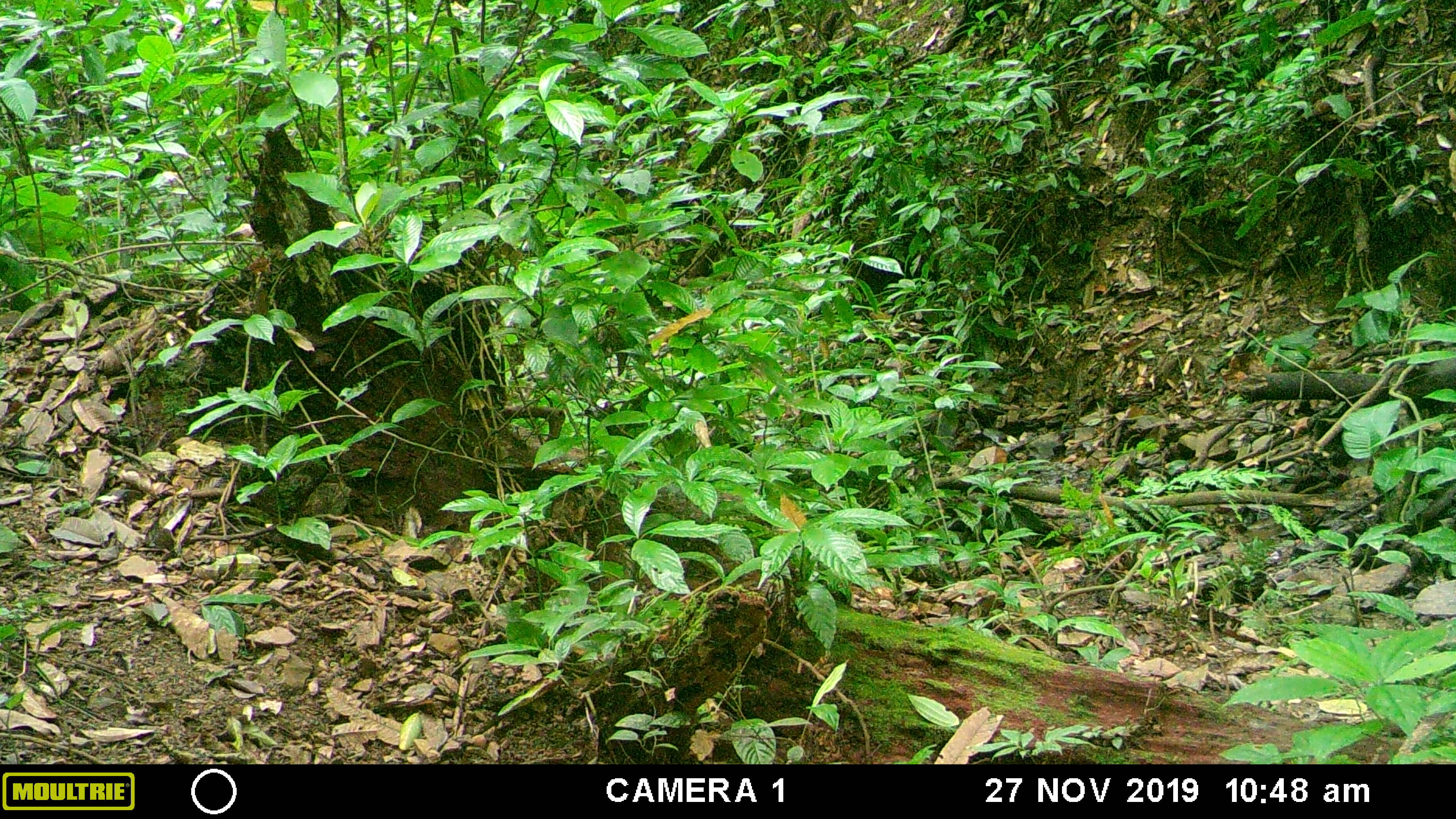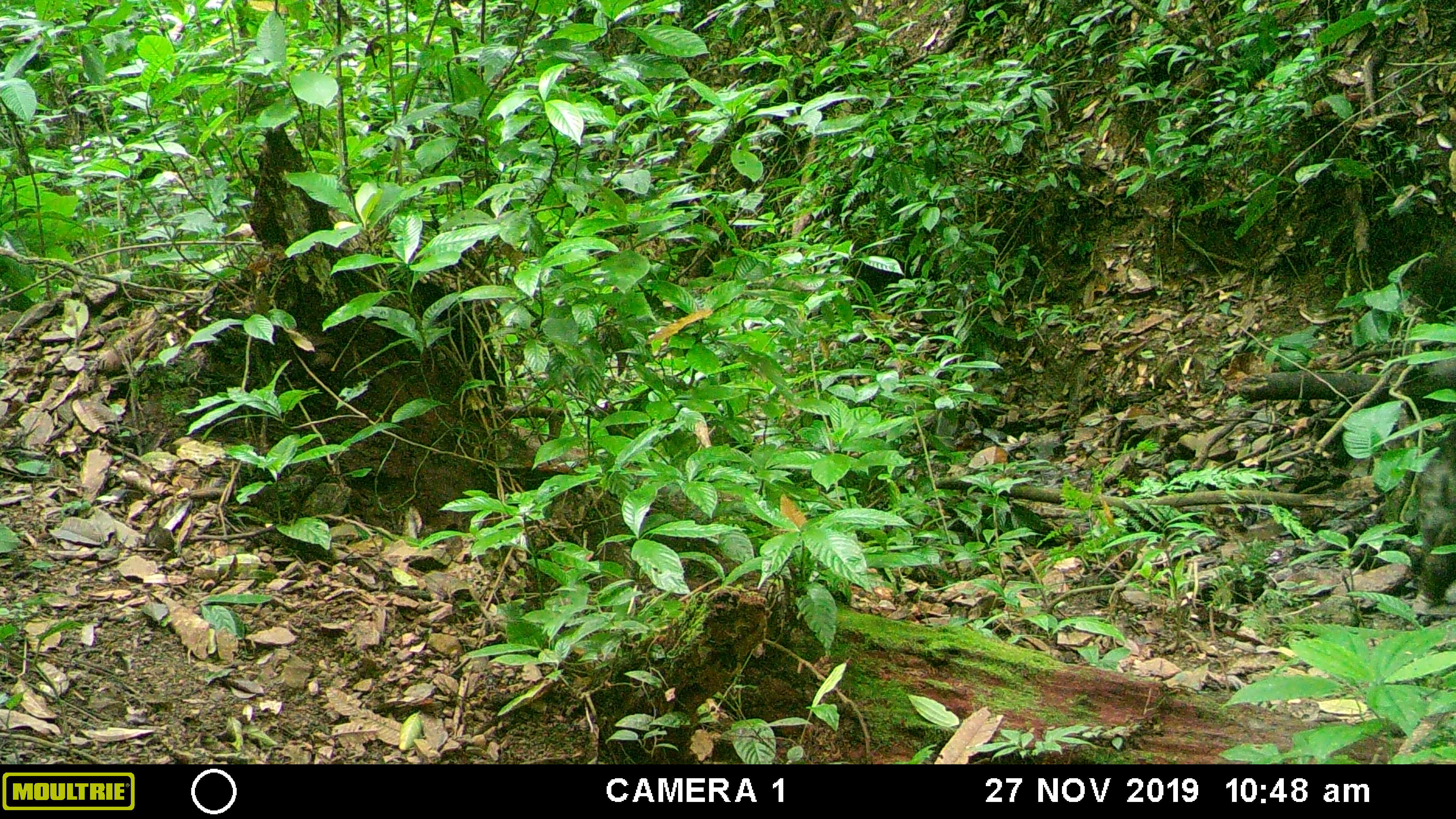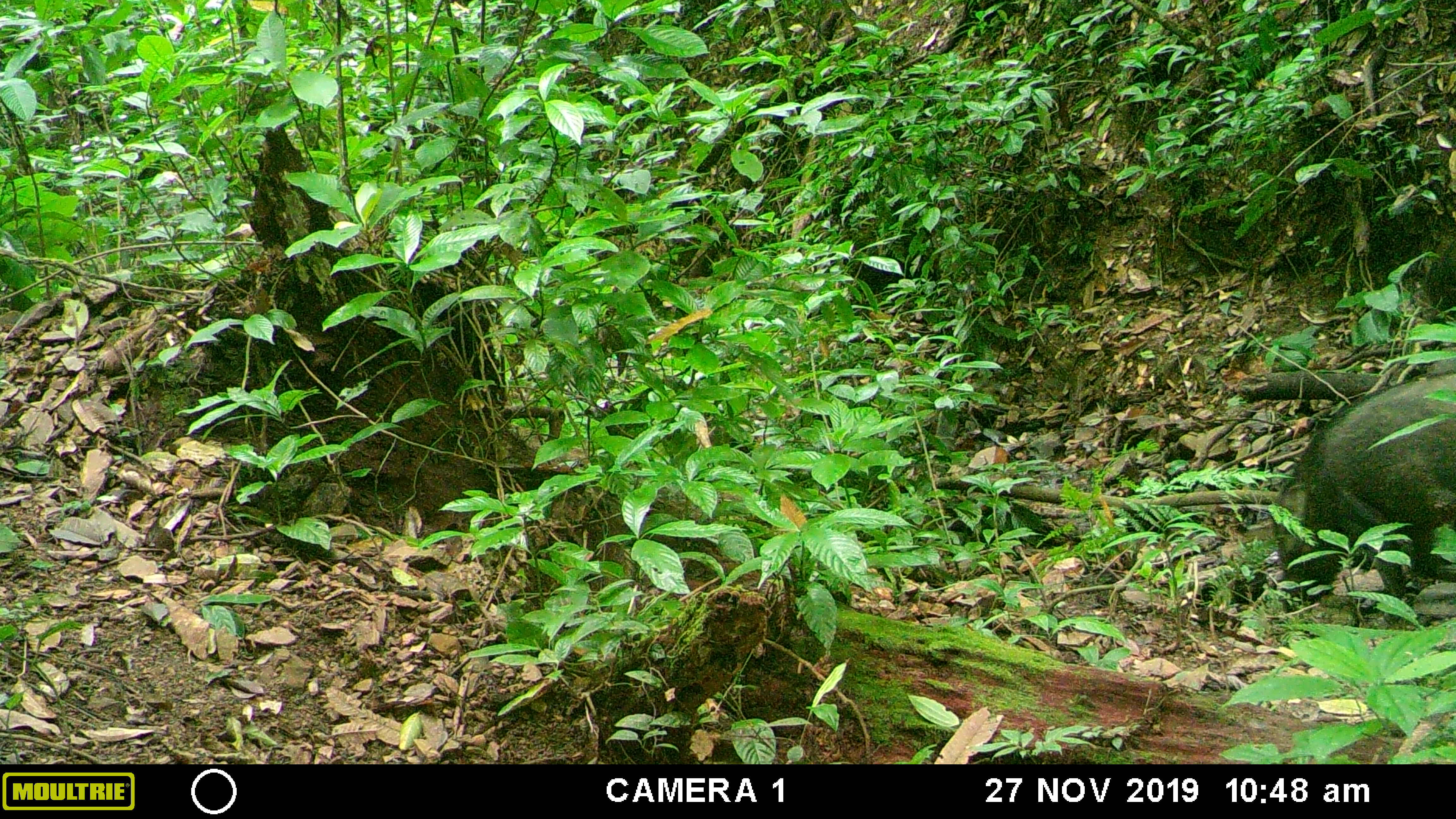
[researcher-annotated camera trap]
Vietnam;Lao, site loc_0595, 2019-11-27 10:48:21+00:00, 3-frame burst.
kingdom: Animalia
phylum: Chordata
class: Mammalia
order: Artiodactyla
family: Suidae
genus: Sus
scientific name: Sus scrofa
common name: eurasian wild pig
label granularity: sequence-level